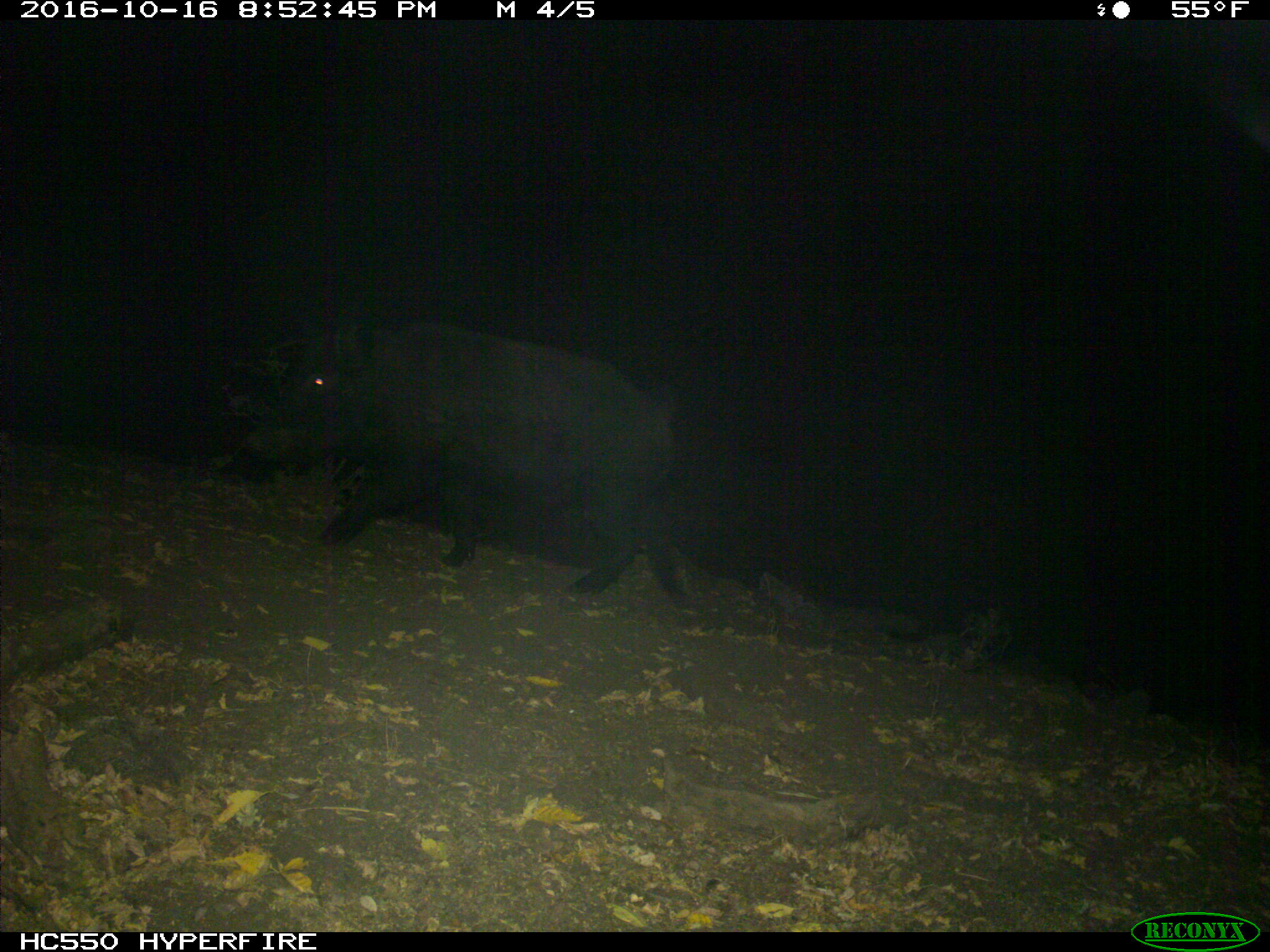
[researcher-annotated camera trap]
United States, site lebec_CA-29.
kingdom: Animalia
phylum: Chordata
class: Mammalia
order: Artiodactyla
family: Suidae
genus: Sus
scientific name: Sus scrofa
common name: wild boar